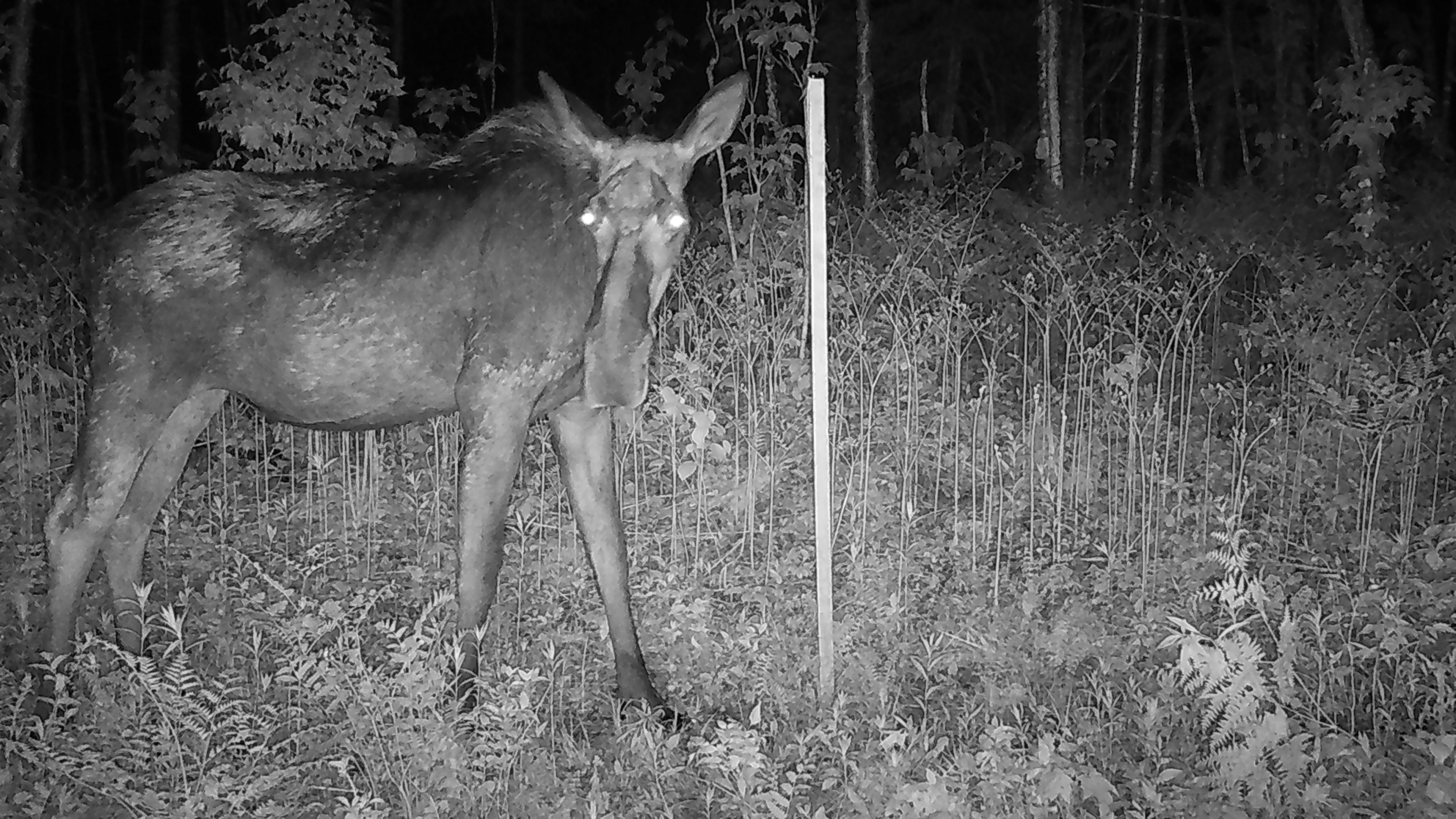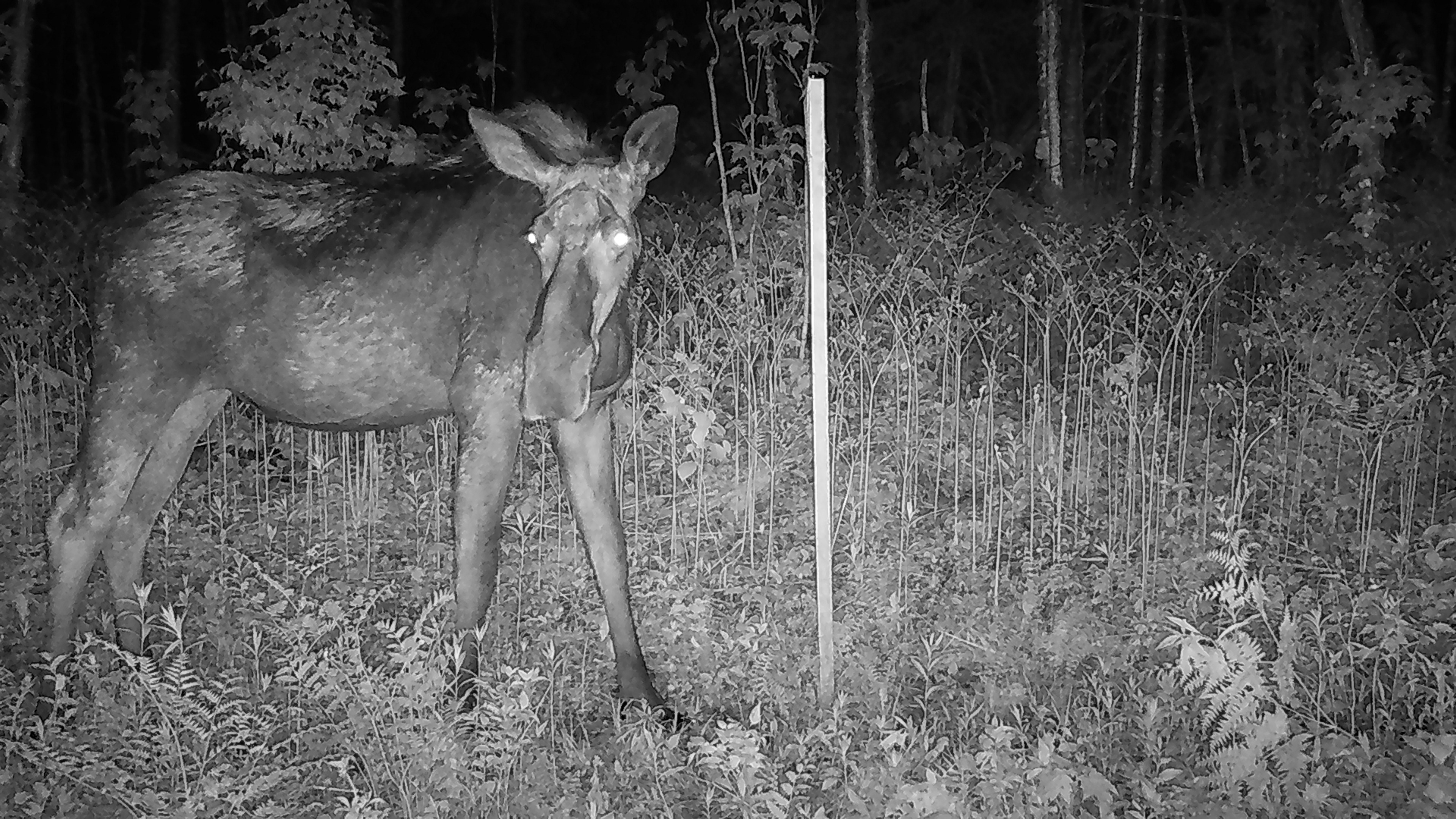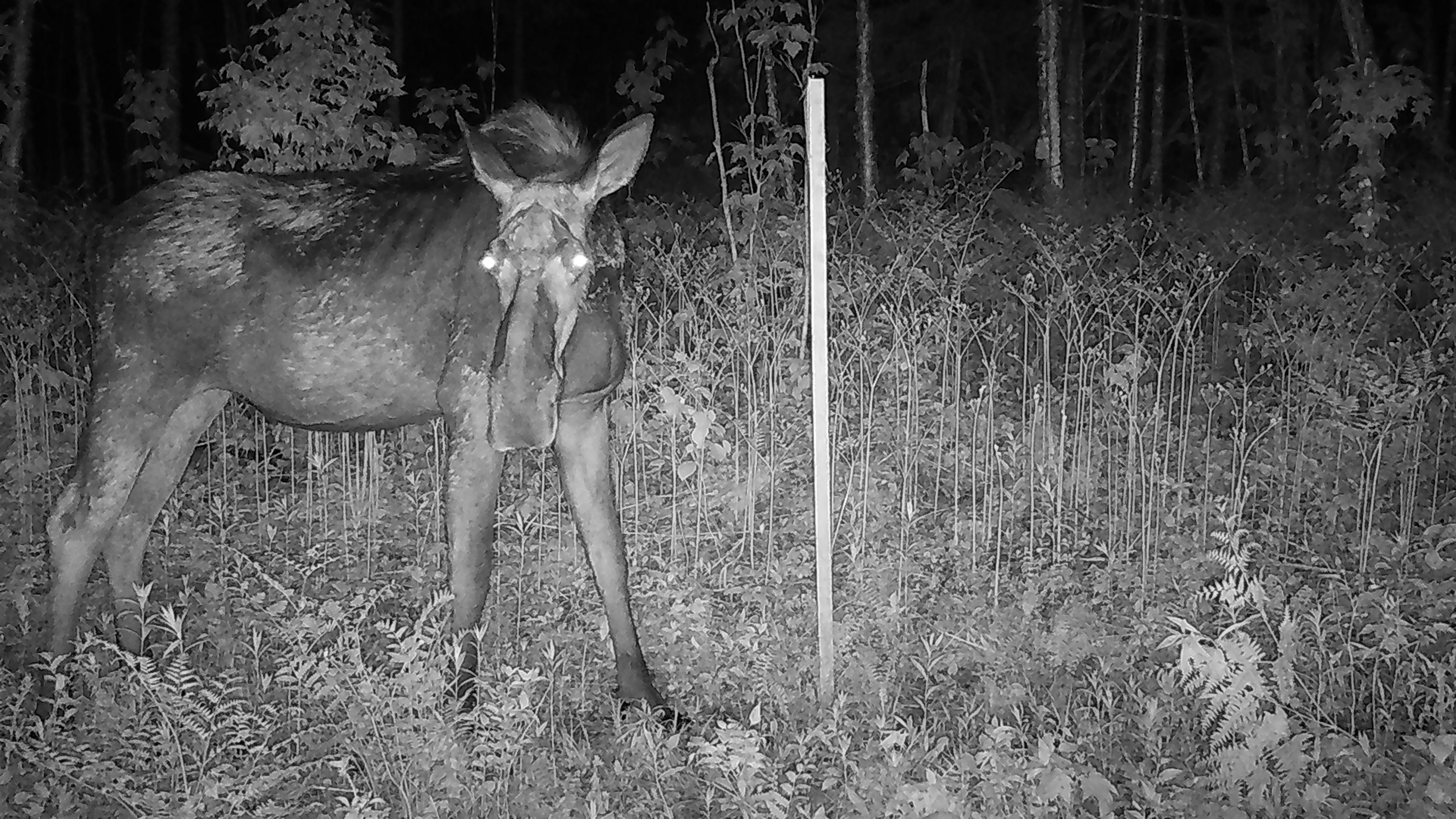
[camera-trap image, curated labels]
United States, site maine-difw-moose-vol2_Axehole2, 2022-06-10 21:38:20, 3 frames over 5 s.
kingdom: Animalia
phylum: Chordata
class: Mammalia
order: Artiodactyla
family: Cervidae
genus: Alces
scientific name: Alces alces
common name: moose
Moose (Alces alces).